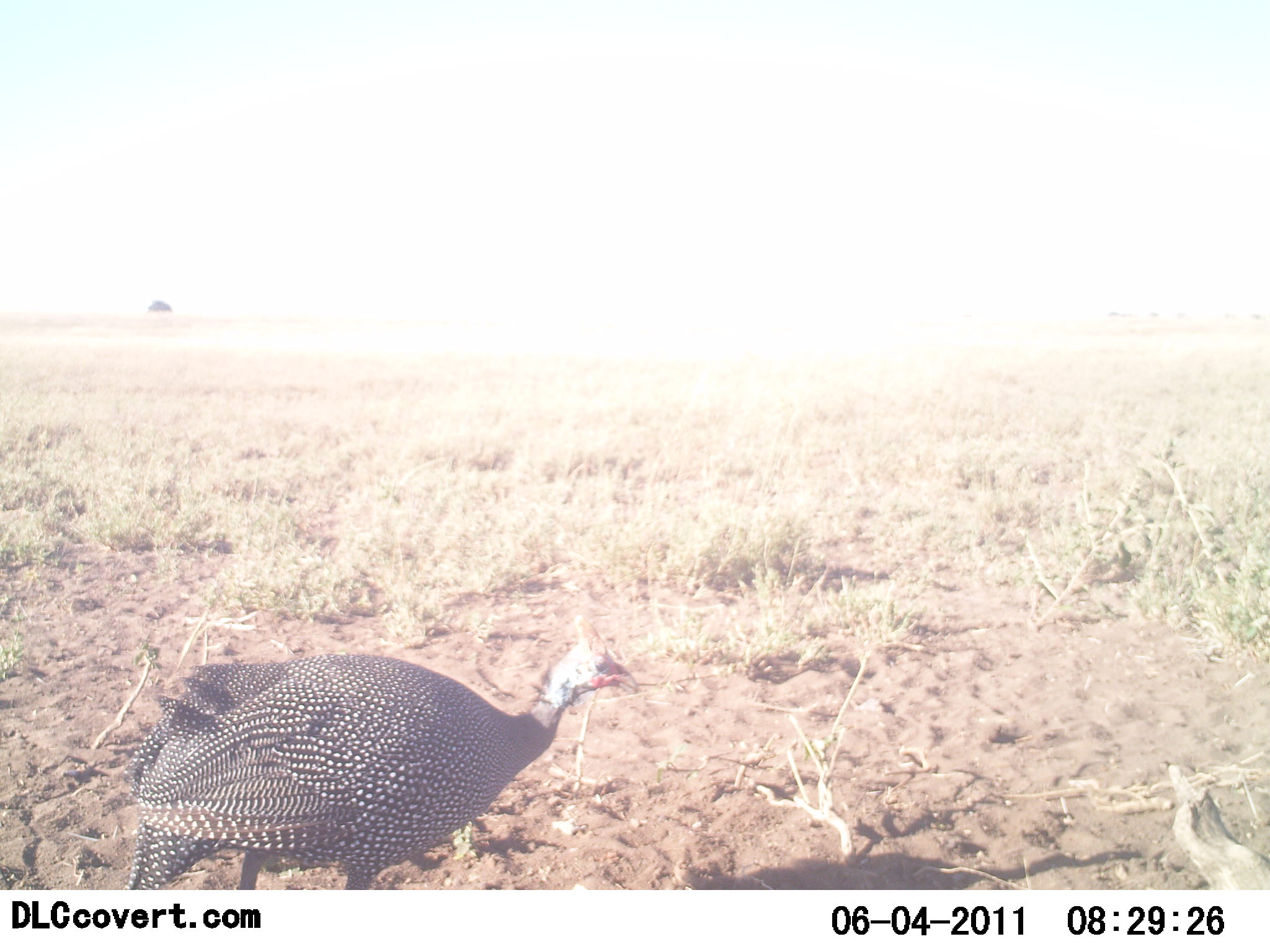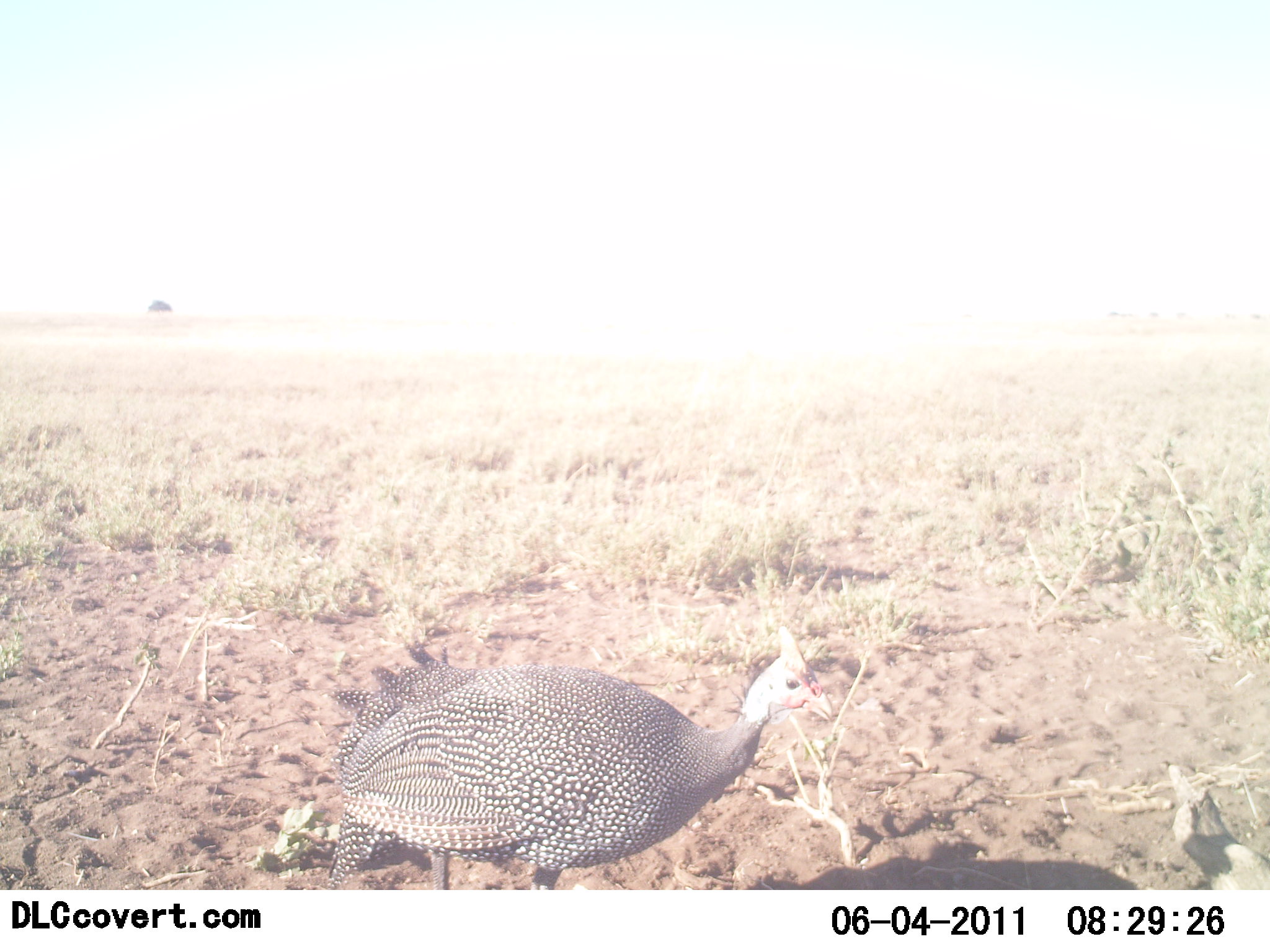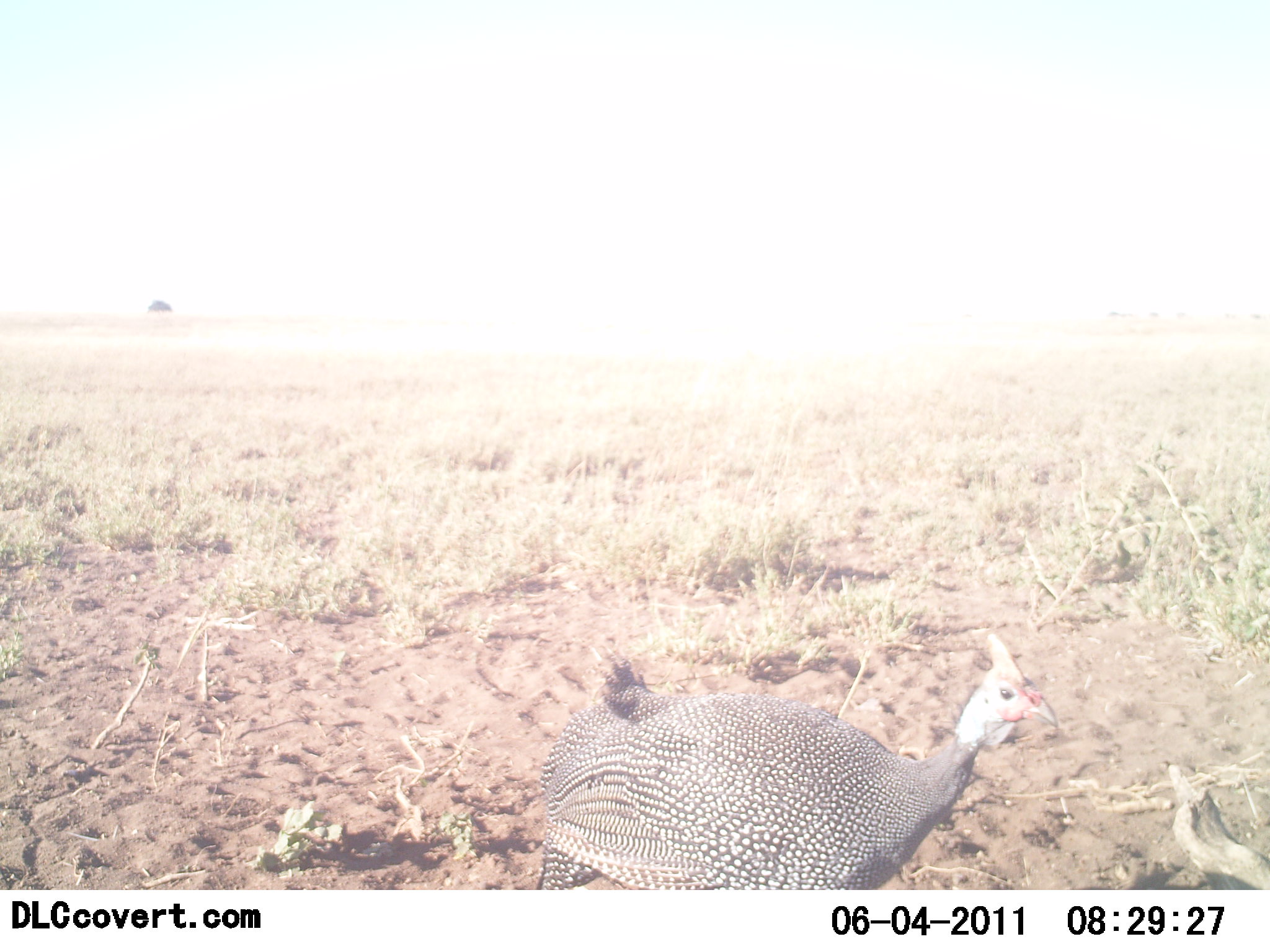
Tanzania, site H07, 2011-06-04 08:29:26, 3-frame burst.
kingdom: Animalia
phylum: Chordata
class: Aves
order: Galliformes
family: Numididae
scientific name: Numididae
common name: guinea fowl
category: guineafowl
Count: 1.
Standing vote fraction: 0%.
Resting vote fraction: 0%.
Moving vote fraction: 100%.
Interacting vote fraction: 0%.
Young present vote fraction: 0%.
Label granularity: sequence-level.